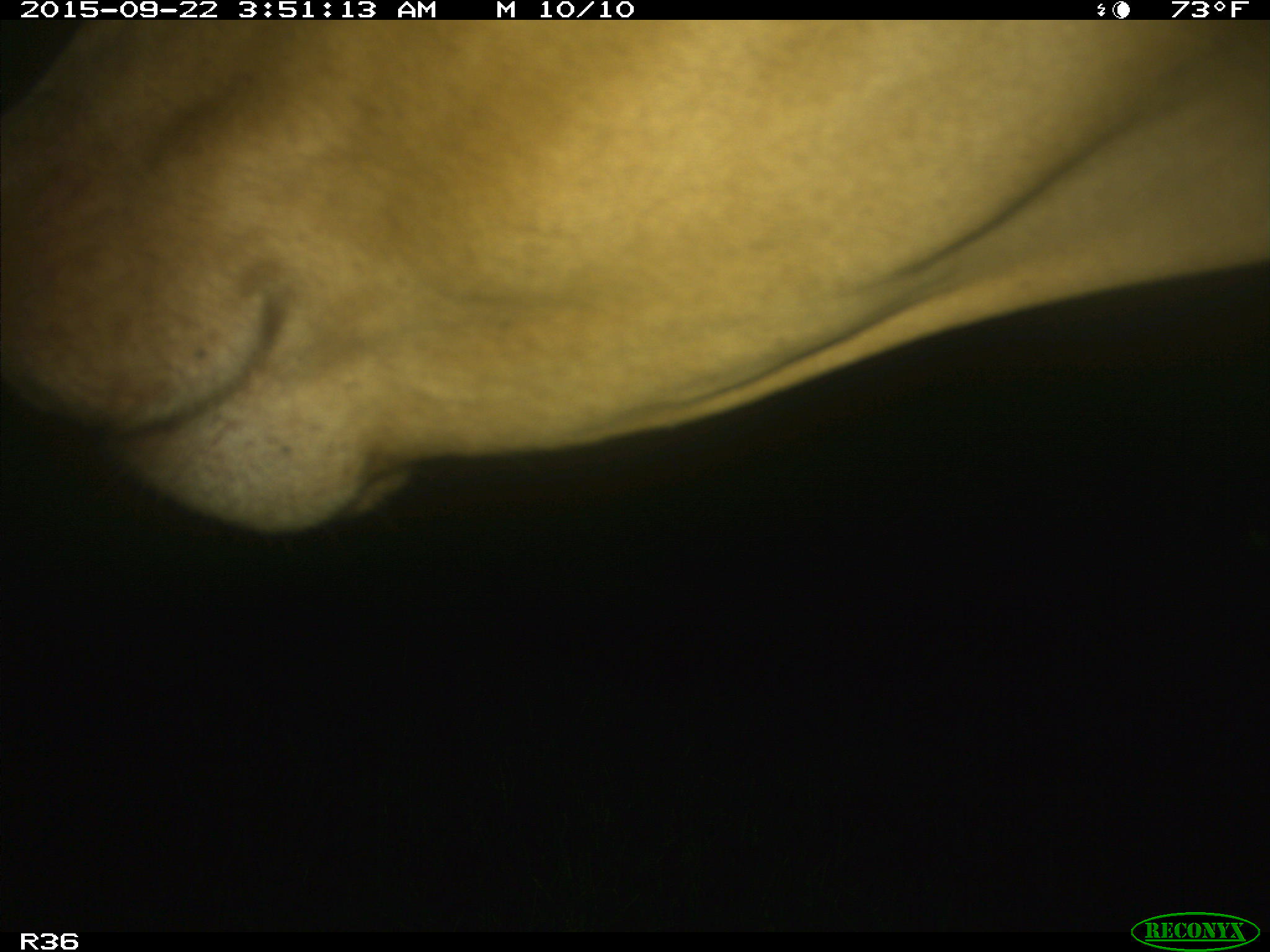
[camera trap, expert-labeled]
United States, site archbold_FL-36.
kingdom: Animalia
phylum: Chordata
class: Mammalia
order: Artiodactyla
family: Bovidae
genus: Bos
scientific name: Bos taurus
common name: domestic cow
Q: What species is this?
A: Bos taurus (domestic cow).